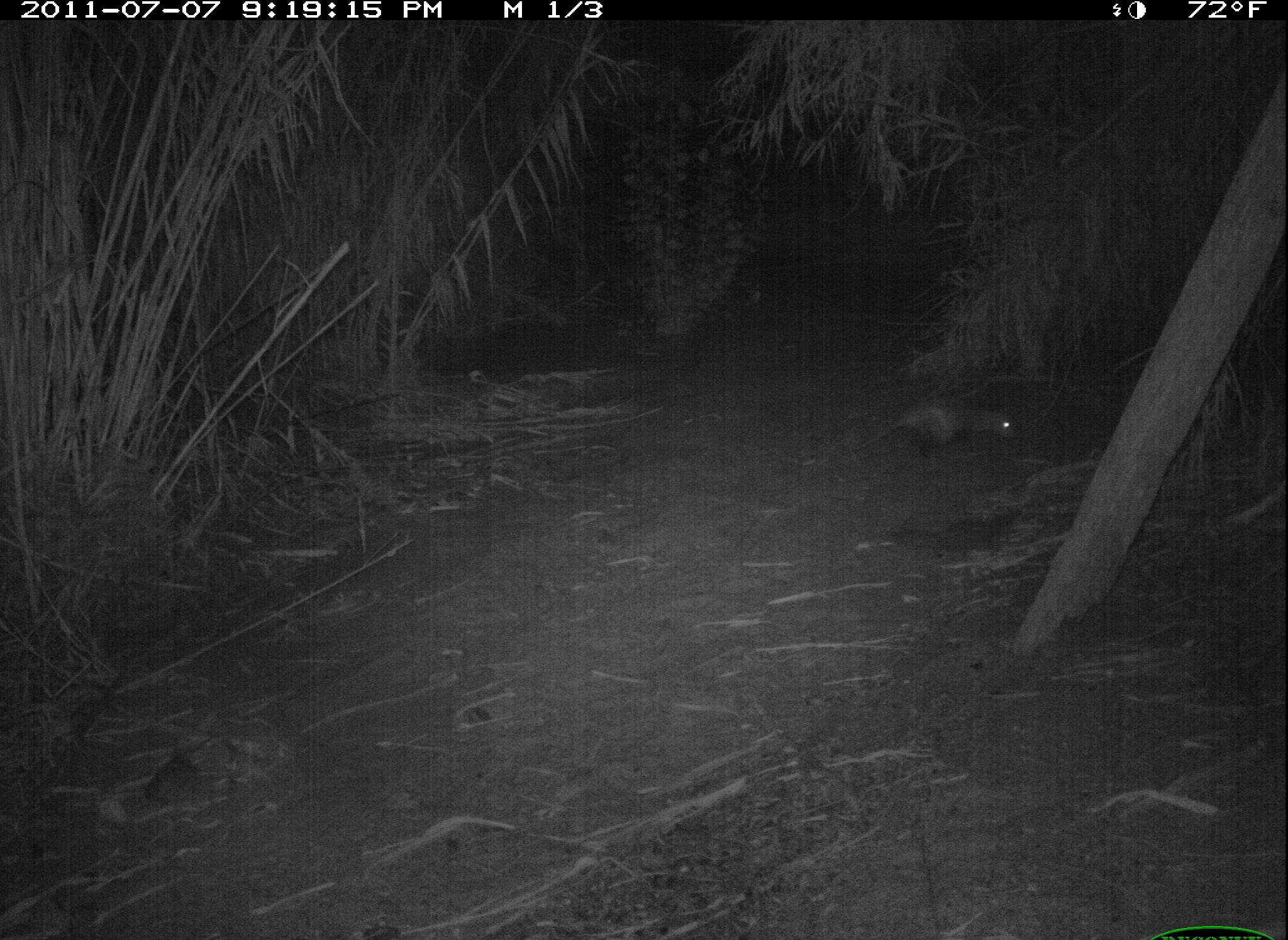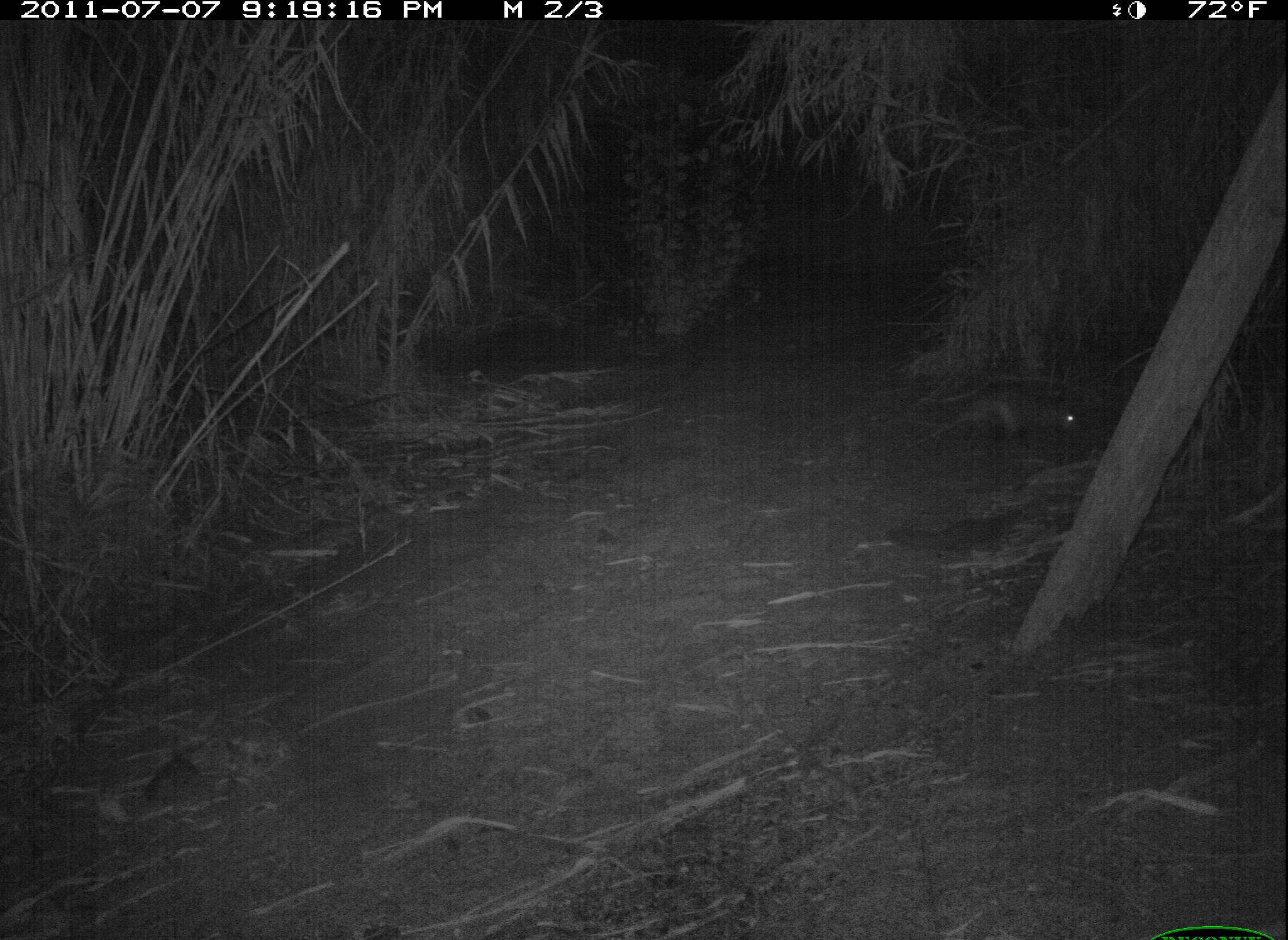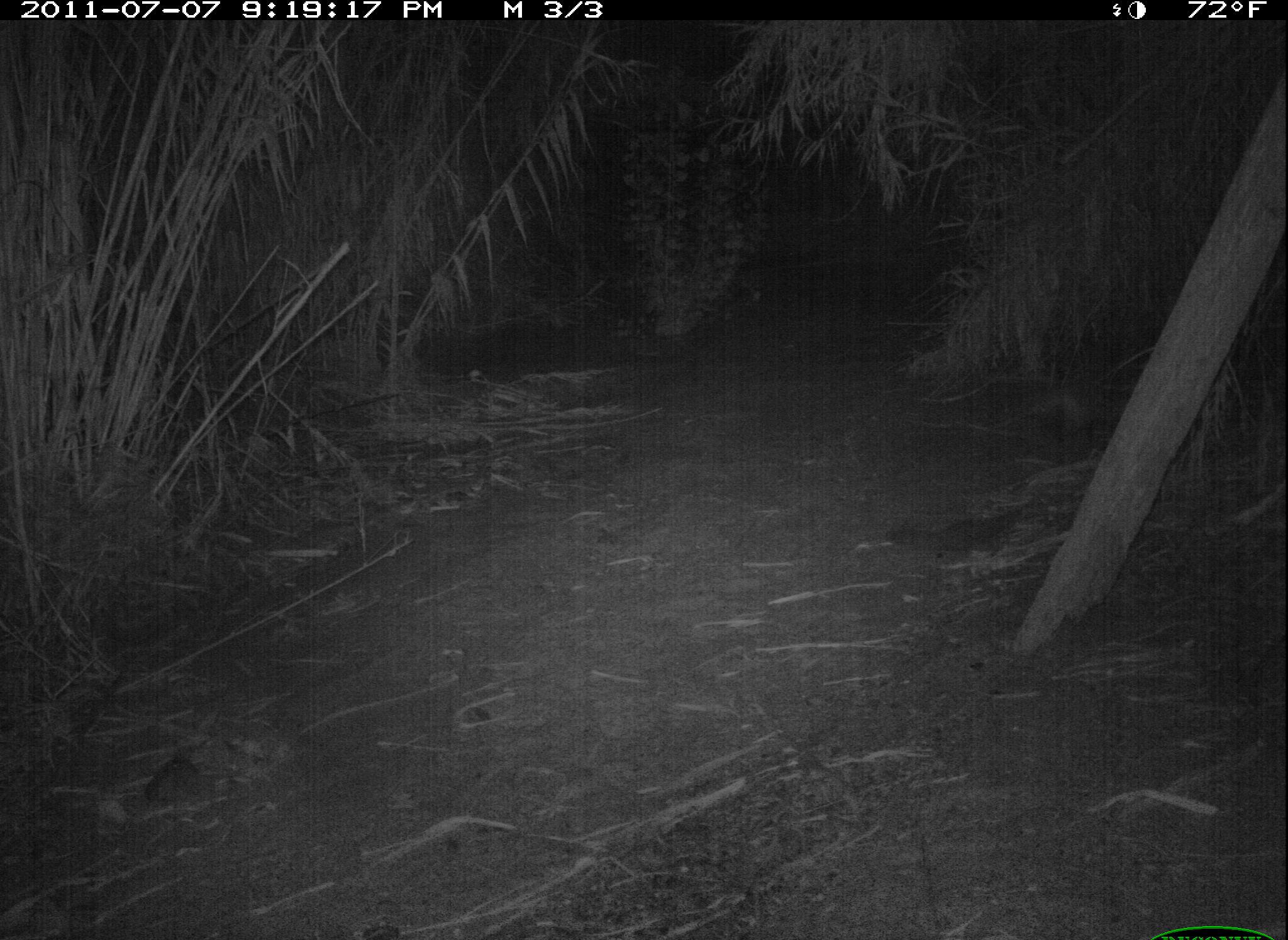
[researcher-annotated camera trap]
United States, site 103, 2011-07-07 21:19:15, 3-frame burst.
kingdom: Animalia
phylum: Chordata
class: Mammalia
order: Didelphimorphia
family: Didelphidae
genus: Didelphis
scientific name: Didelphis virginiana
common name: virginia opossum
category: opossum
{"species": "opossum (virginia opossum) (Didelphis virginiana)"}